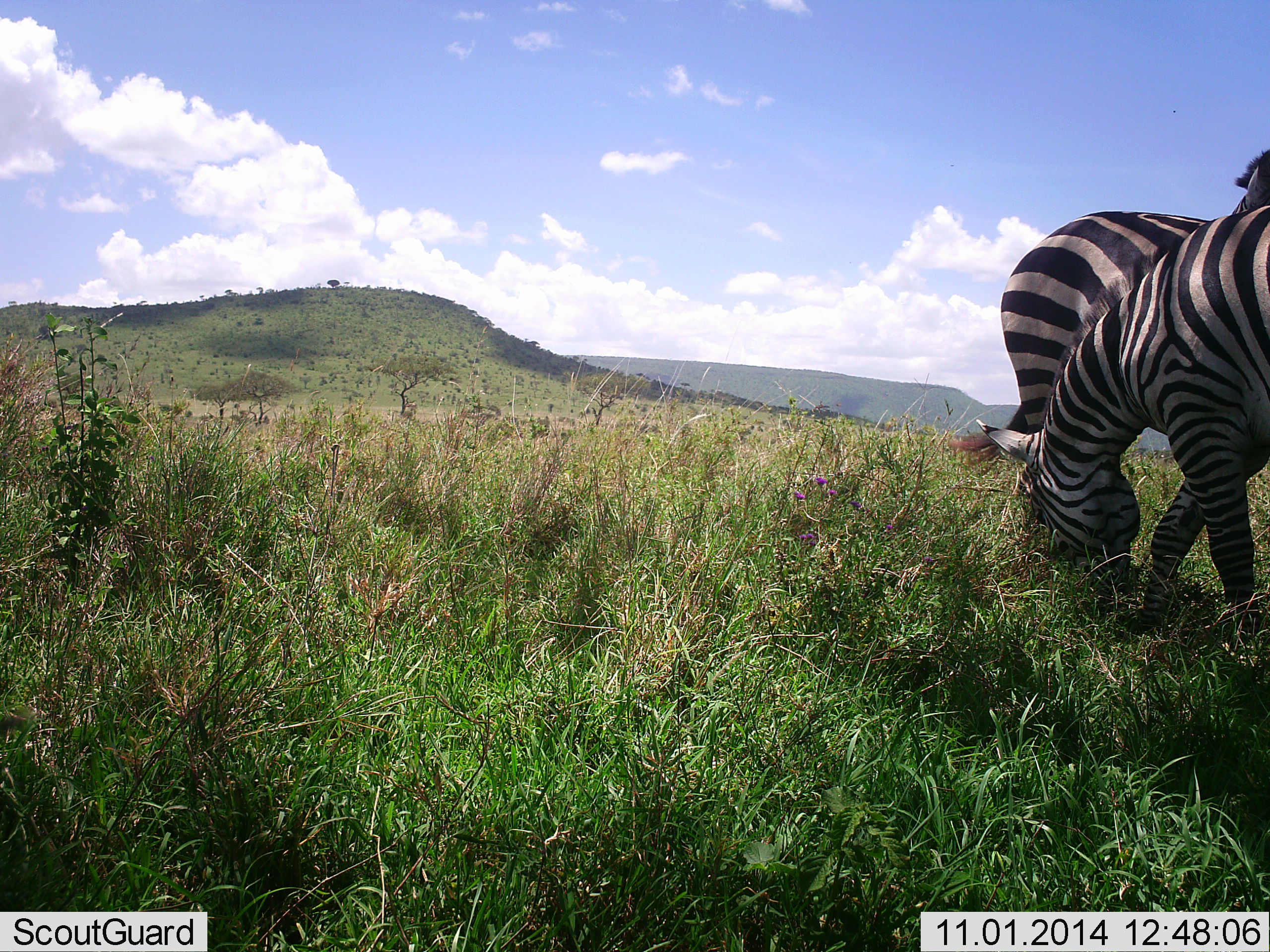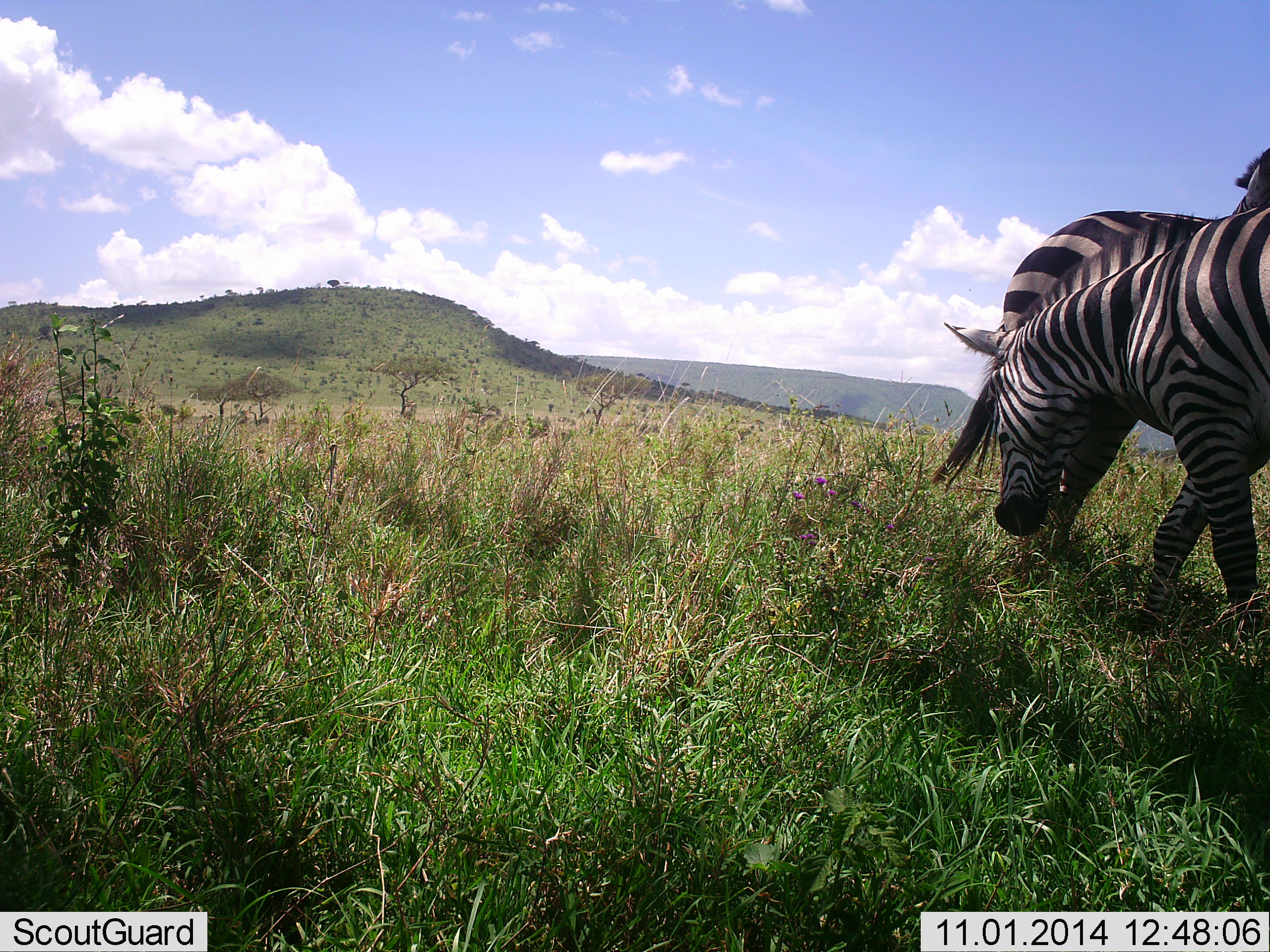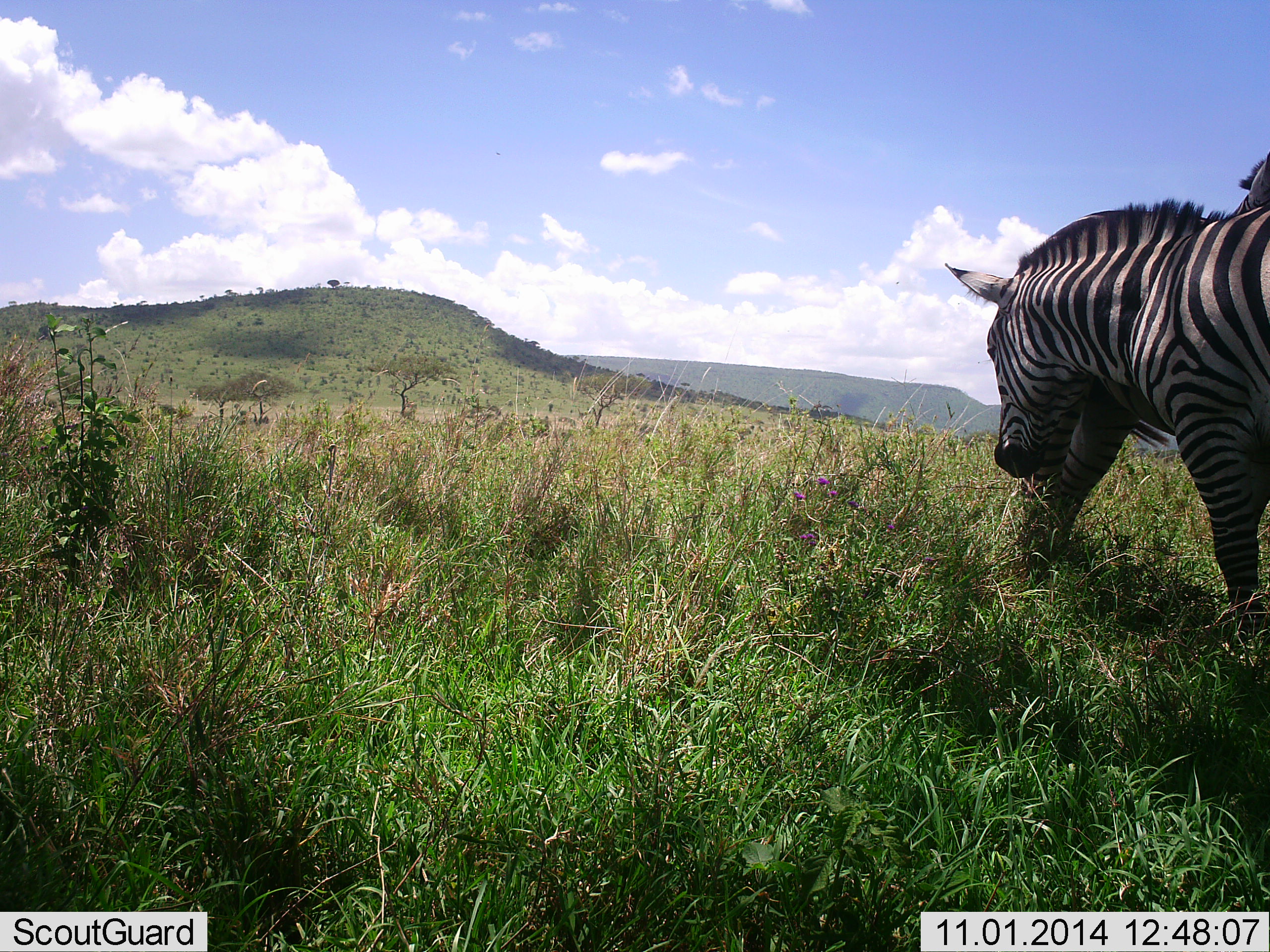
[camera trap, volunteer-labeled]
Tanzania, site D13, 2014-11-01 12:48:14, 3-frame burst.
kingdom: Animalia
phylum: Chordata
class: Mammalia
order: Perissodactyla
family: Equidae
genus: Equus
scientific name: Equus quagga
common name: plains zebra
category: zebra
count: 2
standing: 50%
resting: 0%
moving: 20%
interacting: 10%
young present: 0%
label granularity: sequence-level